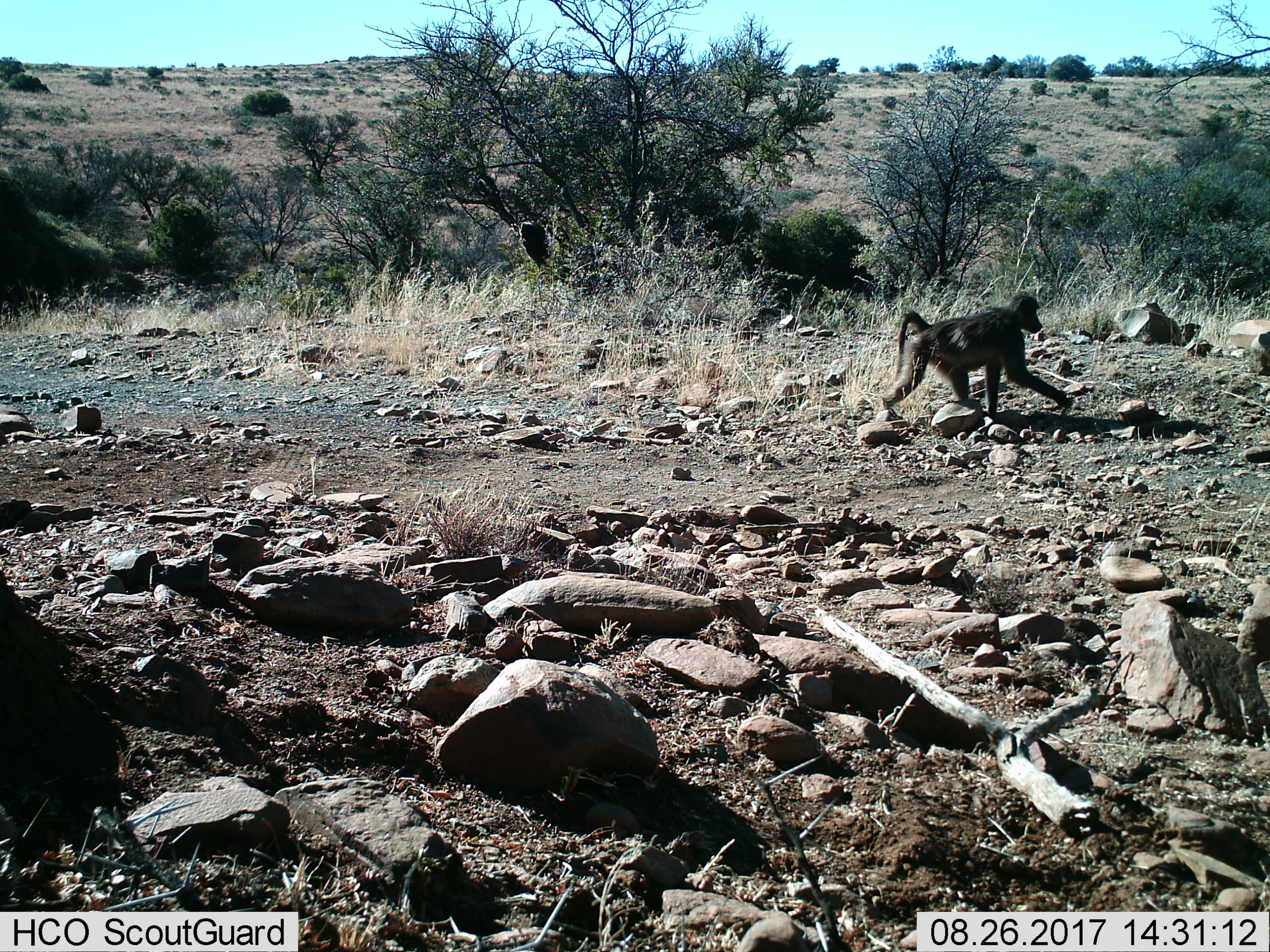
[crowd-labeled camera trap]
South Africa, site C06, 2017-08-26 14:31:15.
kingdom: Animalia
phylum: Chordata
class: Mammalia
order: Primates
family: Cercopithecidae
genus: Papio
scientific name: Papio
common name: baboon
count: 1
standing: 0%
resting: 0%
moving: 100%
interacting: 0%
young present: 11%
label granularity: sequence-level